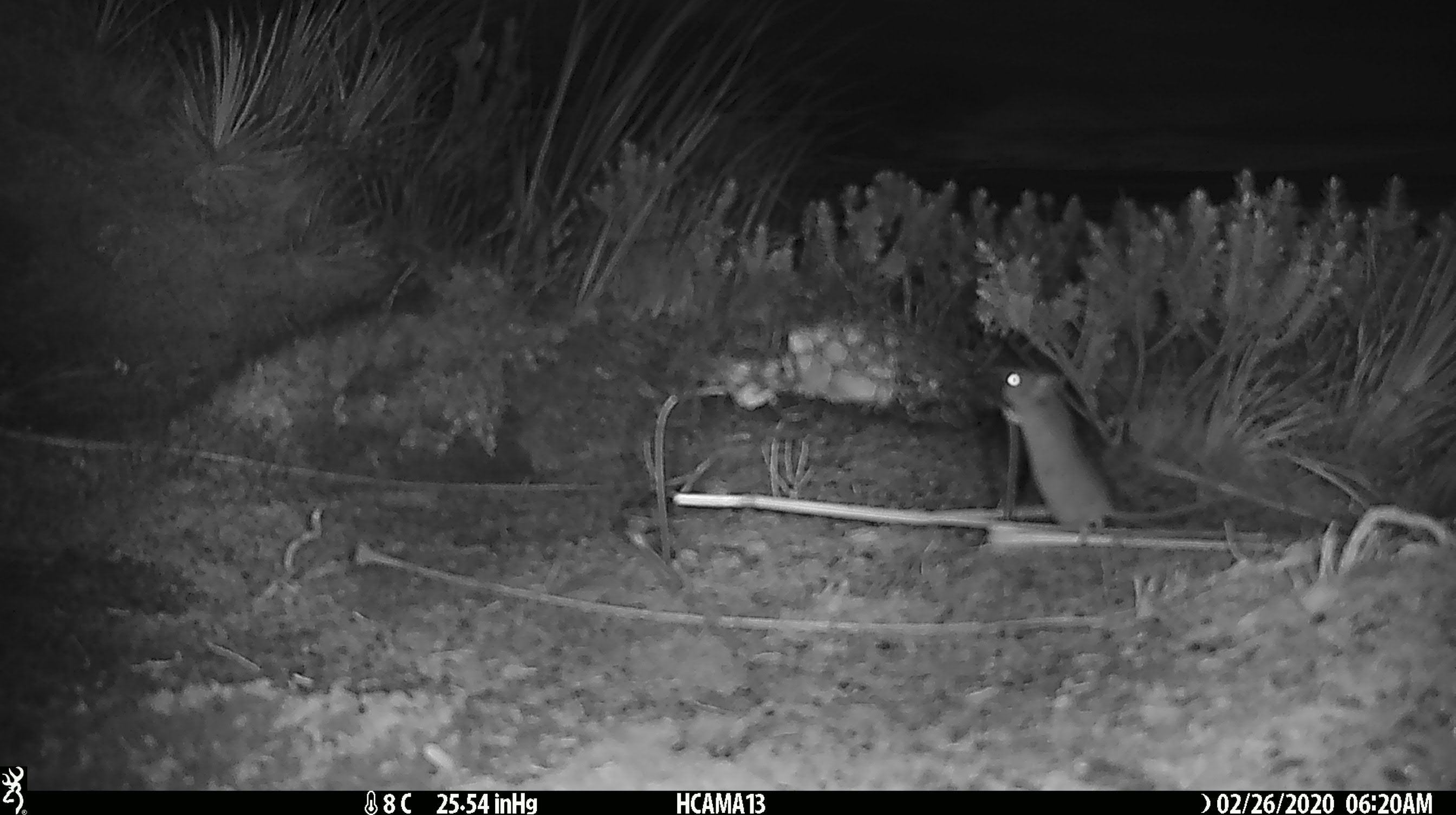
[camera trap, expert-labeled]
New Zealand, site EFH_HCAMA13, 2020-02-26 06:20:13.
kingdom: Animalia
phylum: Chordata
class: Mammalia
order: Rodentia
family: Muridae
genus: Mus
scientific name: Mus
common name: mouse